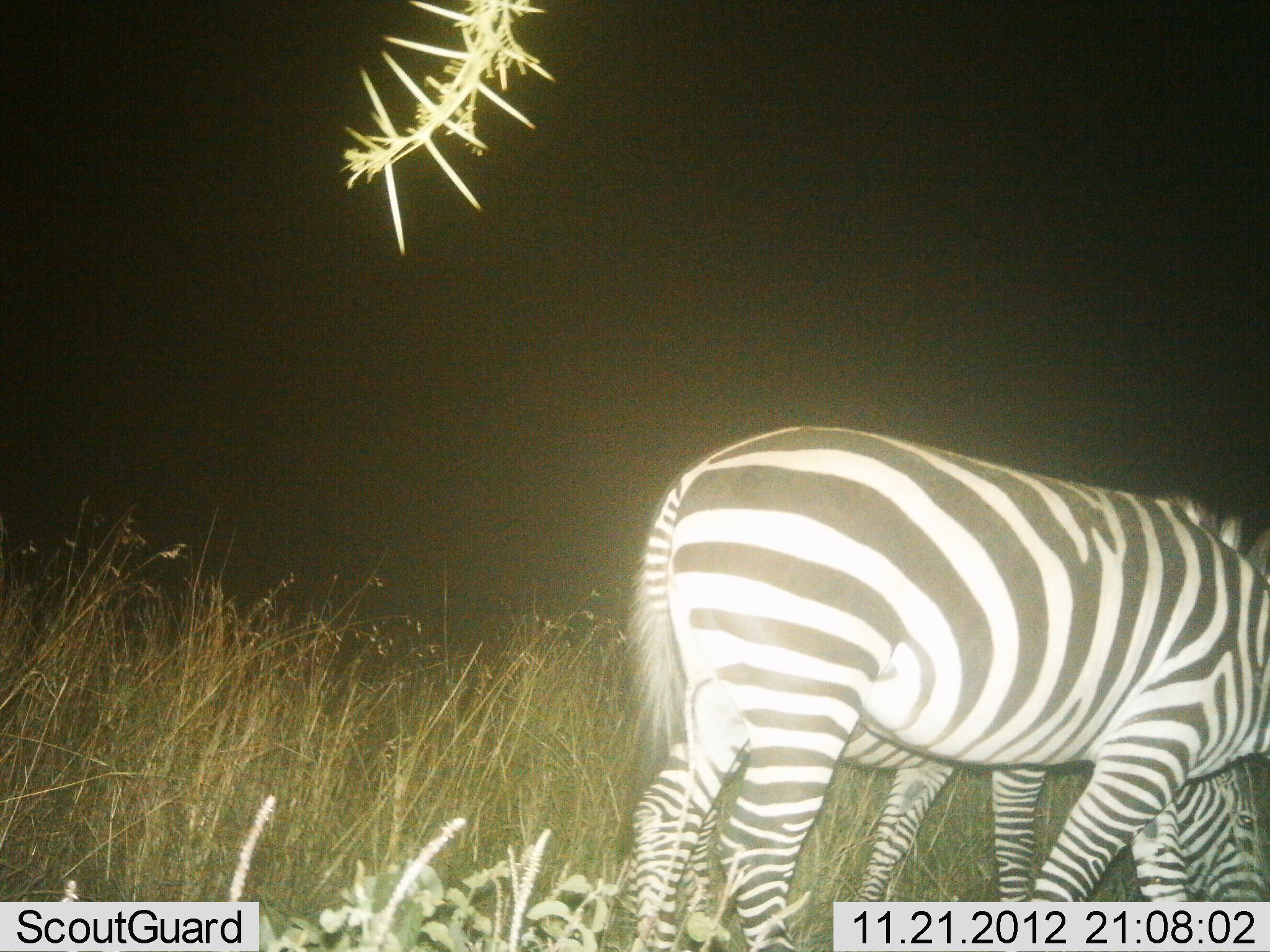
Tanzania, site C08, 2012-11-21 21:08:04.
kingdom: Animalia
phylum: Chordata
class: Mammalia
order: Perissodactyla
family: Equidae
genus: Equus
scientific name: Equus quagga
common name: plains zebra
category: zebra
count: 2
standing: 80%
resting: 0%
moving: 10%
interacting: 0%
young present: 0%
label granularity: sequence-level